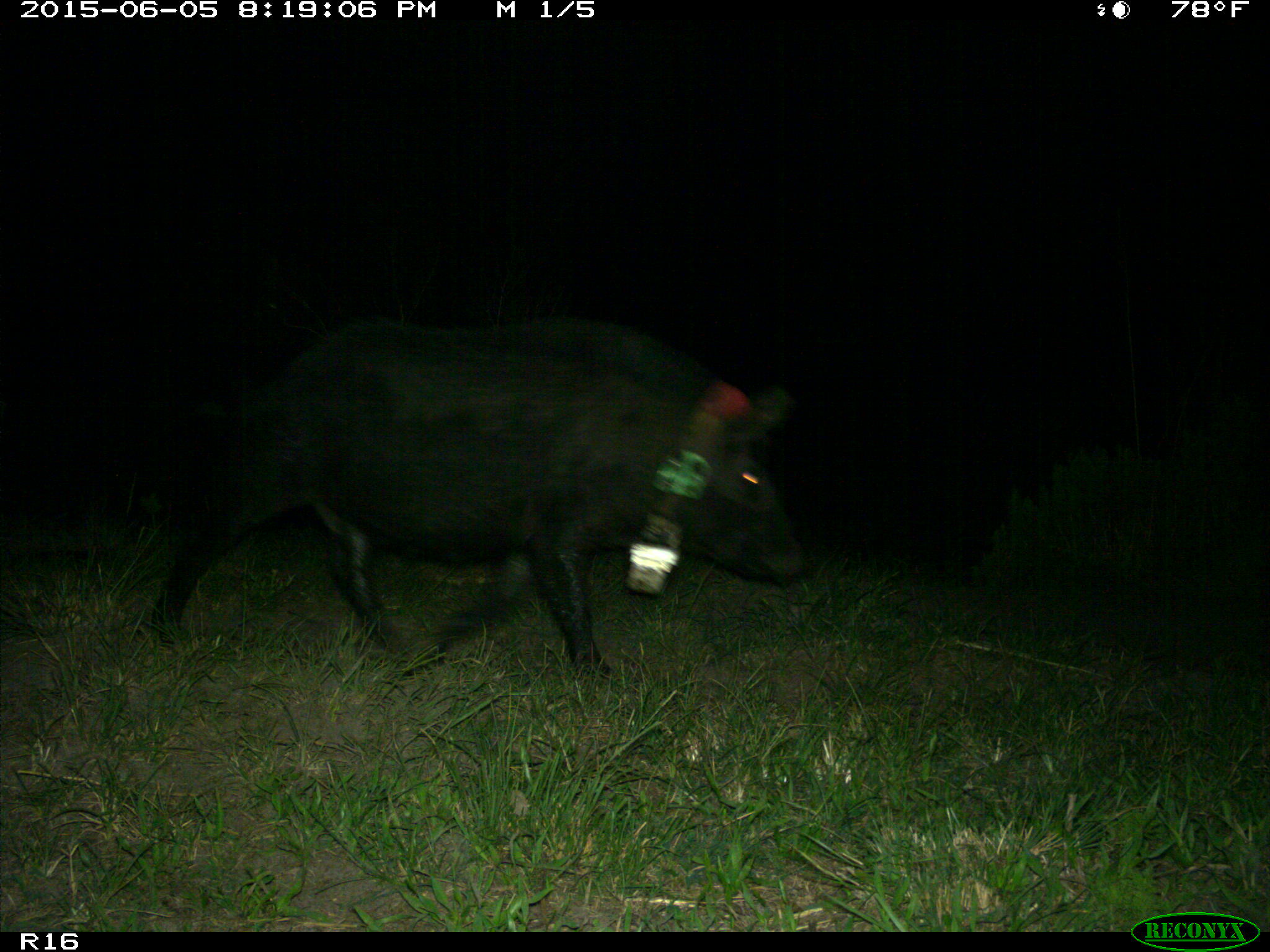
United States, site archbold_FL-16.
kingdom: Animalia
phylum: Chordata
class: Mammalia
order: Artiodactyla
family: Suidae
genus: Sus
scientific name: Sus scrofa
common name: wild boar